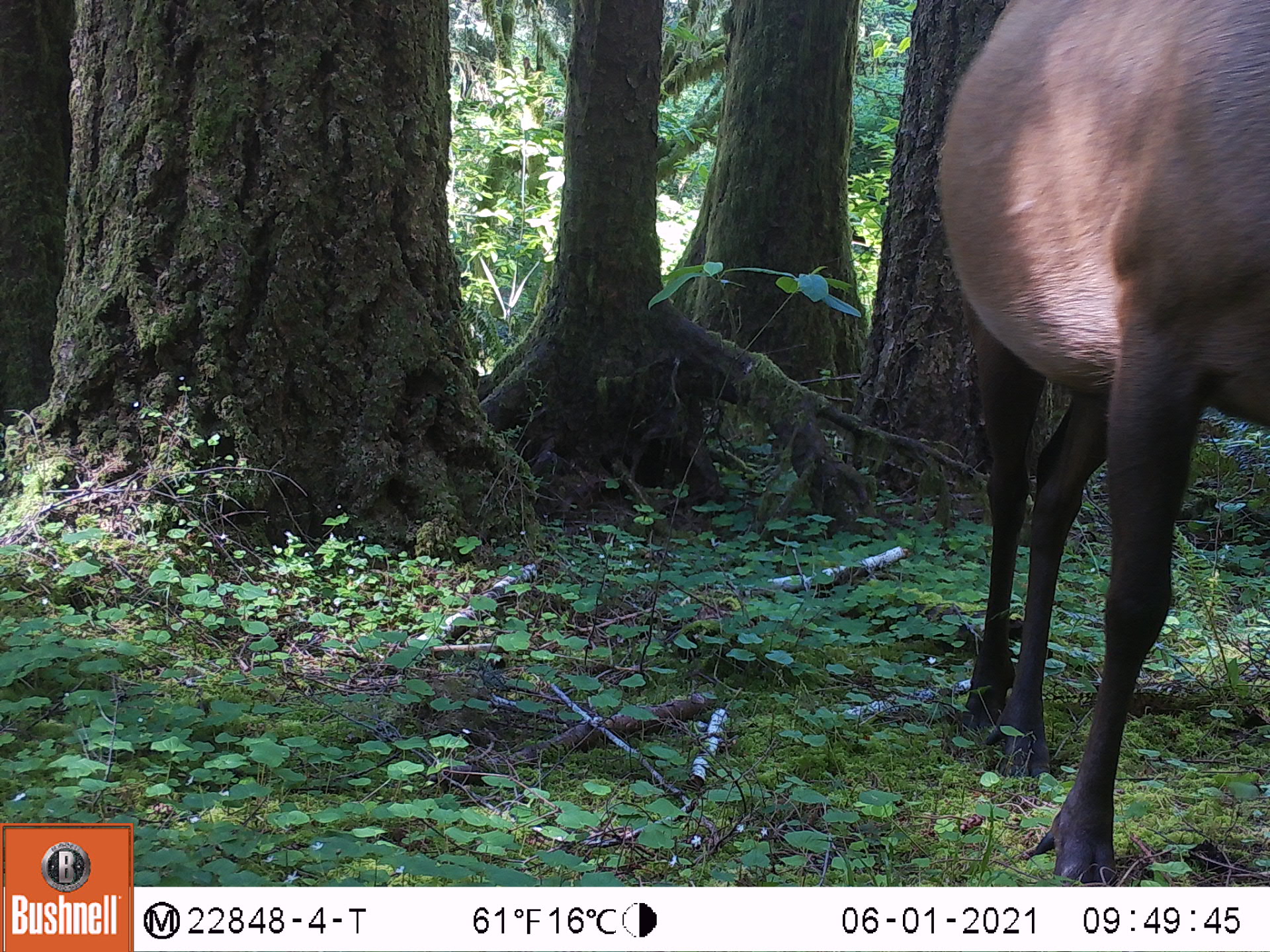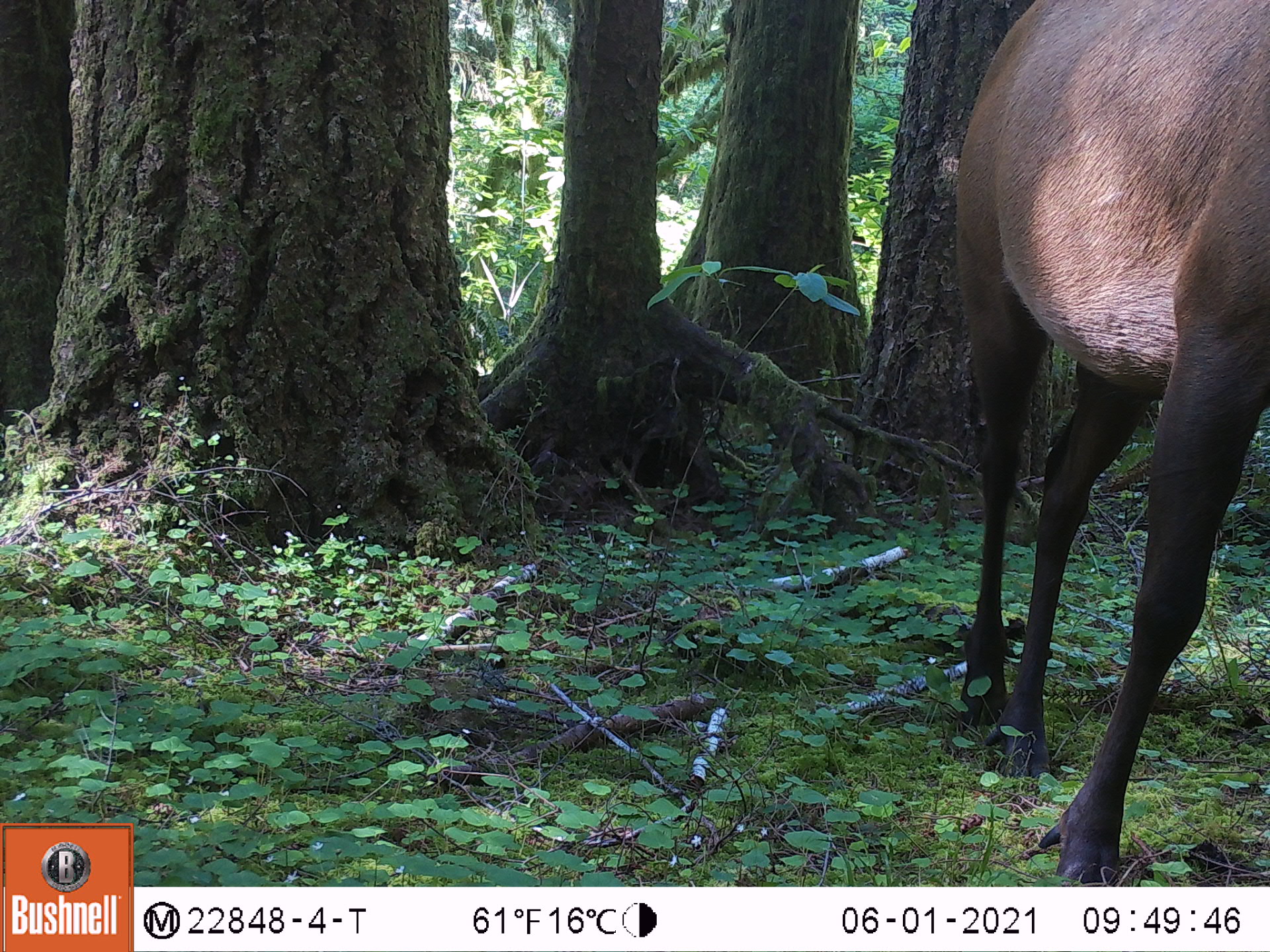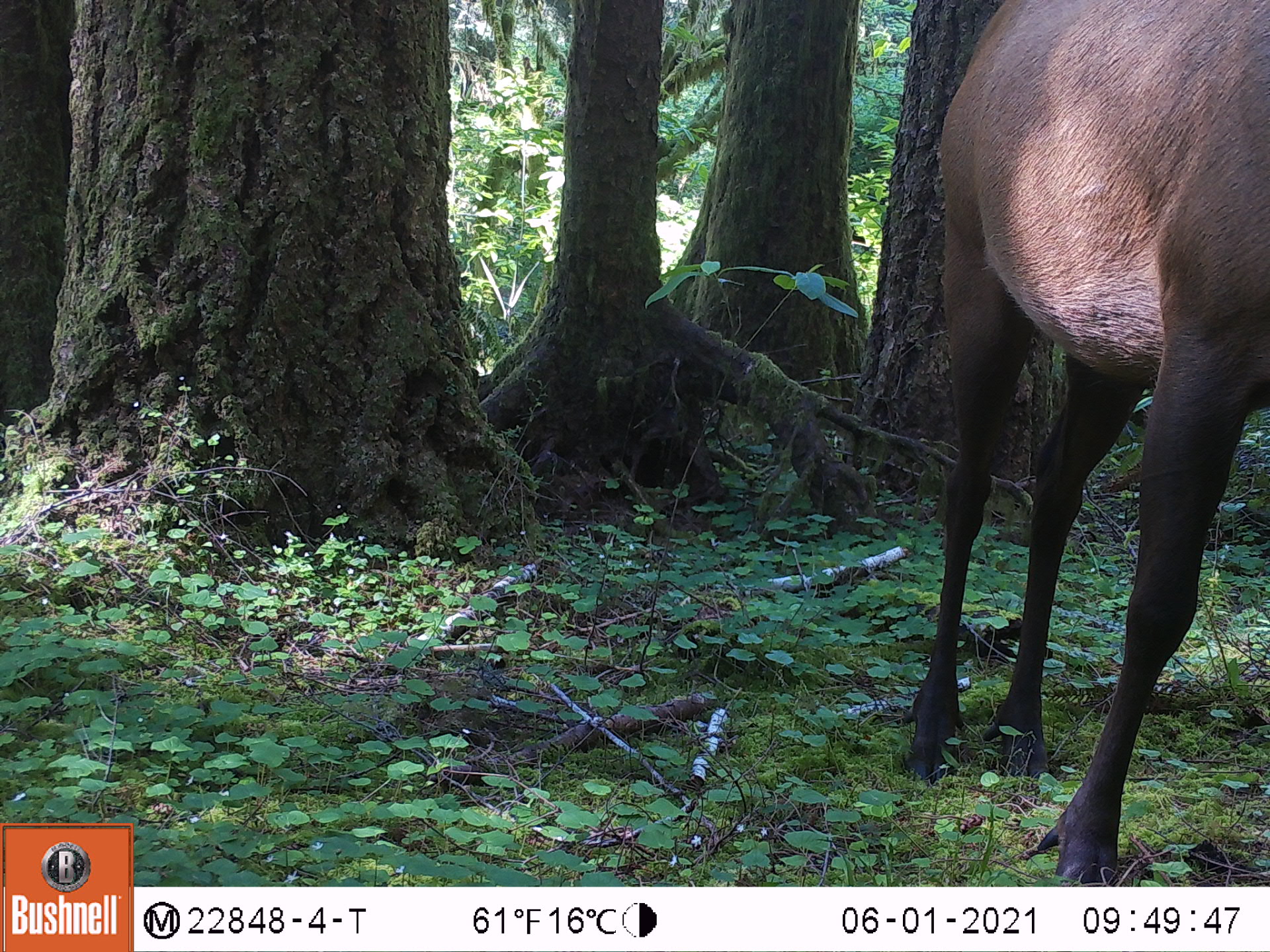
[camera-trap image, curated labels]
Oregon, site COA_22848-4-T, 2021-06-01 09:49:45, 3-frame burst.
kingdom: Animalia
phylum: Chordata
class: Mammalia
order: Artiodactyla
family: Cervidae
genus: Cervus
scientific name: Cervus canadensis roosevelti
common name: roosevelt elk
Roosevelt elk (Cervus canadensis roosevelti).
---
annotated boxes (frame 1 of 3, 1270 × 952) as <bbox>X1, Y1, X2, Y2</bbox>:
roosevelt elk: <bbox>923, 0, 1268, 885</bbox>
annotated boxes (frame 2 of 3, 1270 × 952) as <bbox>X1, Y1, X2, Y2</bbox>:
roosevelt elk: <bbox>947, 4, 1267, 877</bbox>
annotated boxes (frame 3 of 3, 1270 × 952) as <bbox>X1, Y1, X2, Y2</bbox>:
roosevelt elk: <bbox>883, 4, 1268, 880</bbox>